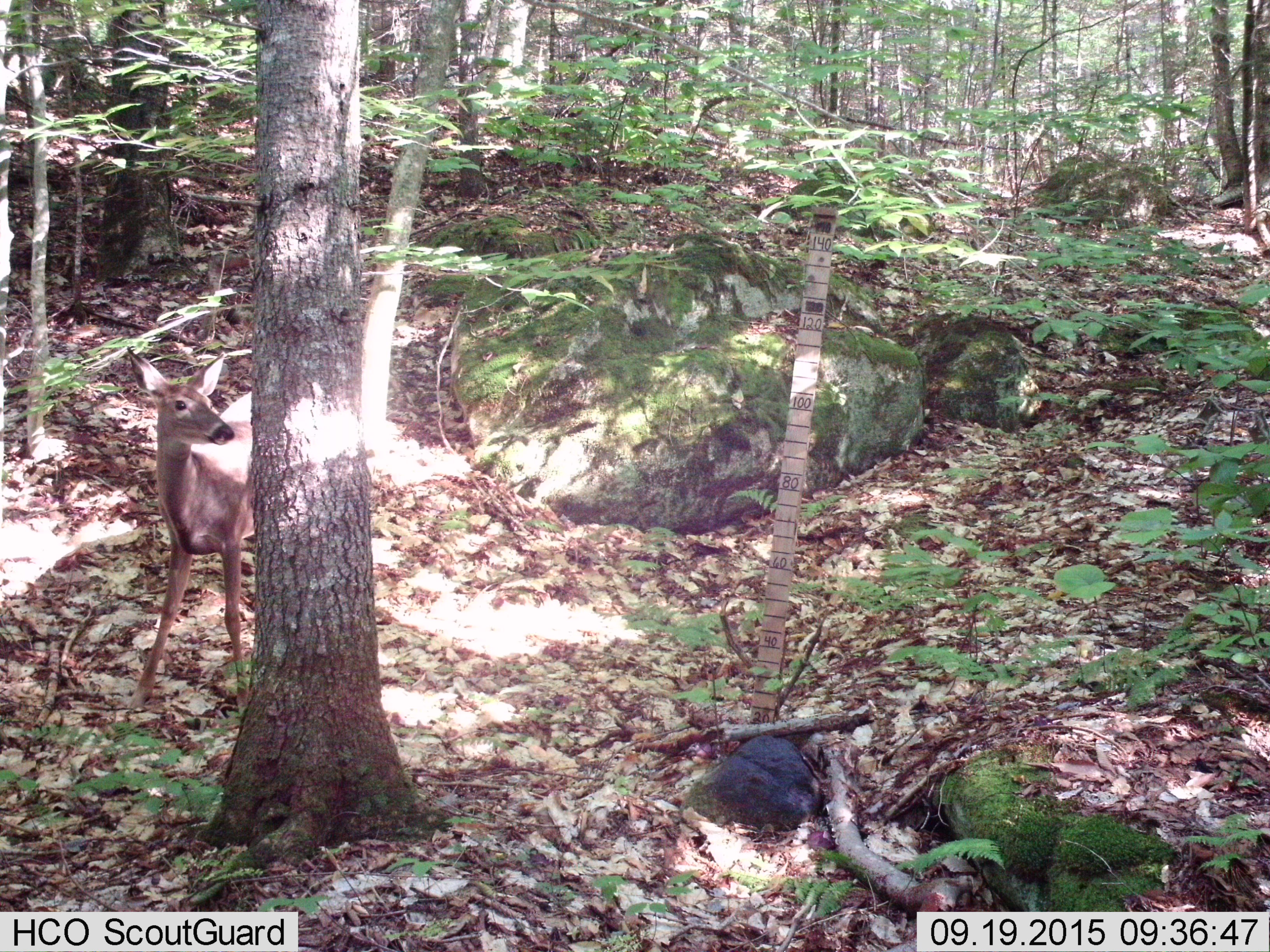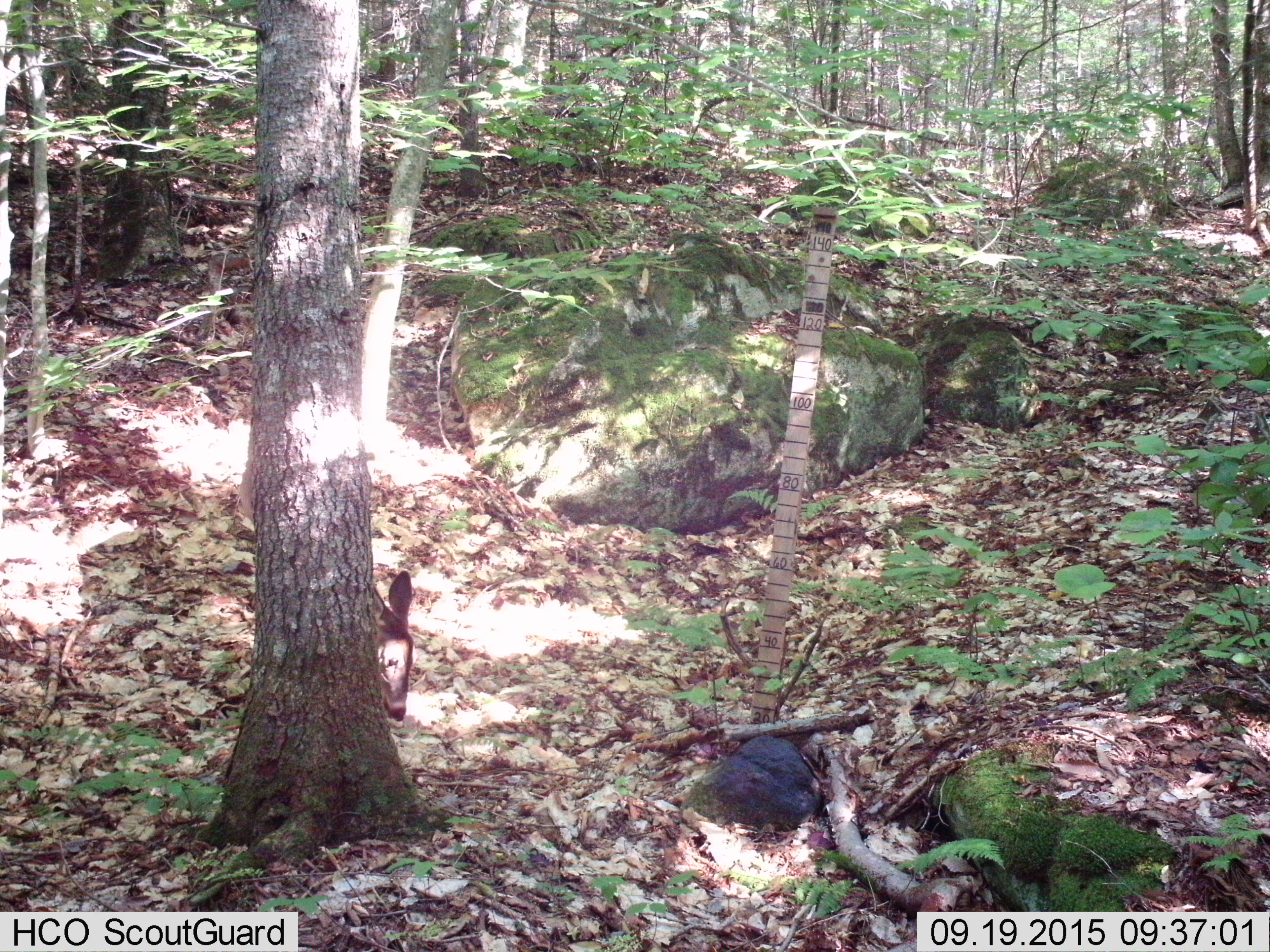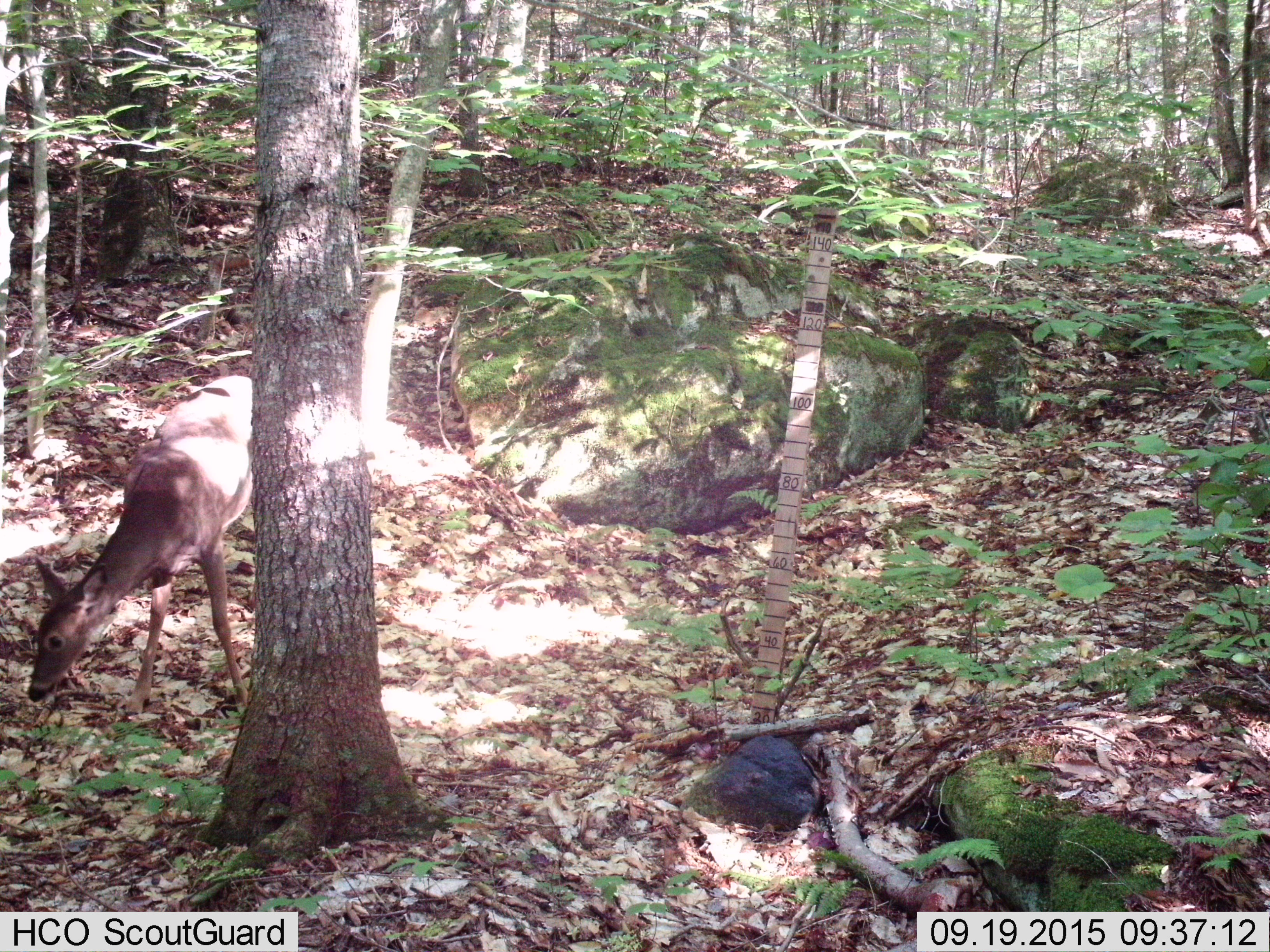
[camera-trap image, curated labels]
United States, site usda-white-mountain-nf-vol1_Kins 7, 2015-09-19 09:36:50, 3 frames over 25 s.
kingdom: Animalia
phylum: Chordata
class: Mammalia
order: Artiodactyla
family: Cervidae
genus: Odocoileus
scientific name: Odocoileus virginianus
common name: white-tailed deer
White-tailed deer (Odocoileus virginianus).